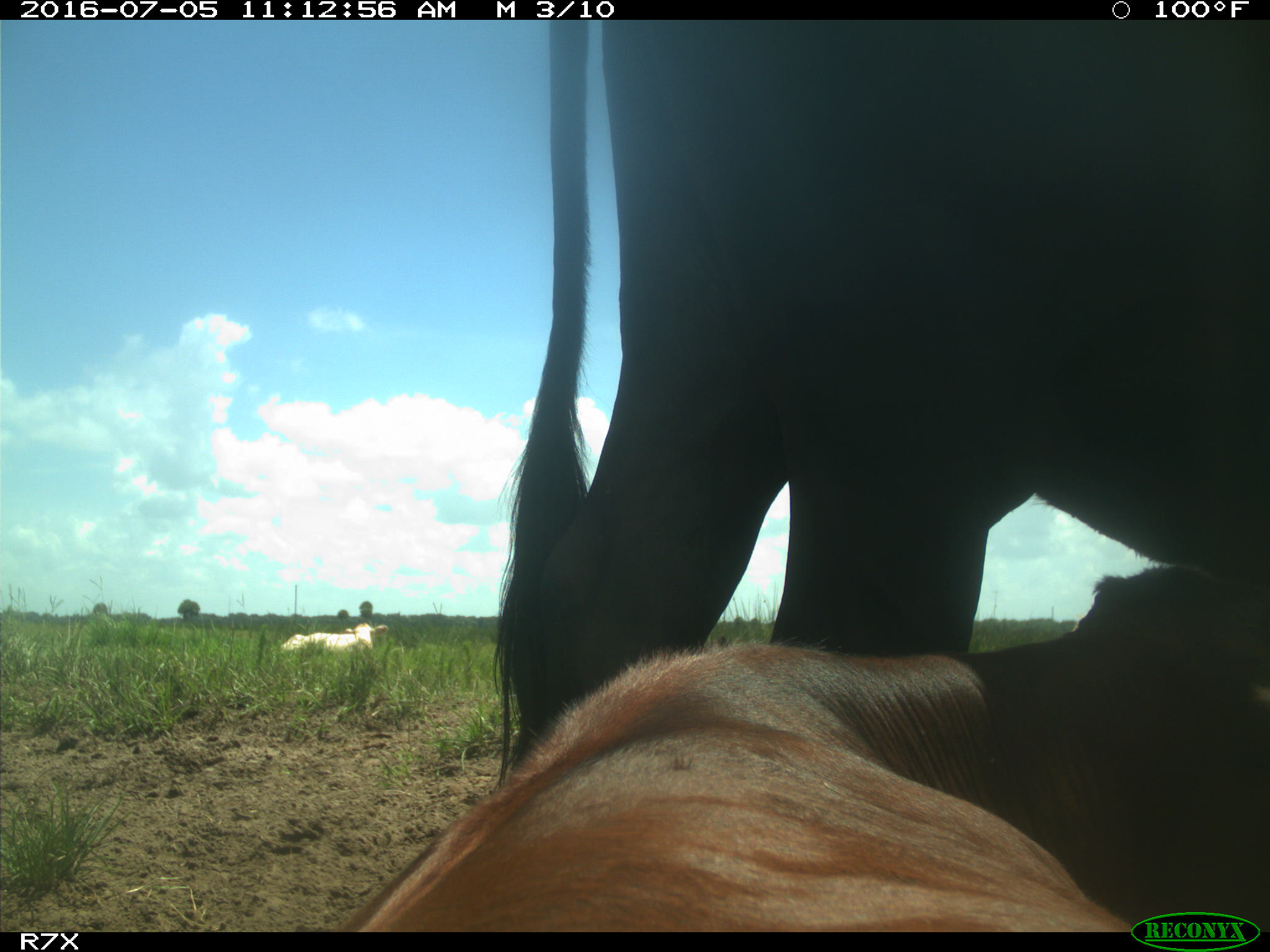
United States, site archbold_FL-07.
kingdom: Animalia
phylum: Chordata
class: Mammalia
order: Artiodactyla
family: Bovidae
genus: Bos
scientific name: Bos taurus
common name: domestic cow